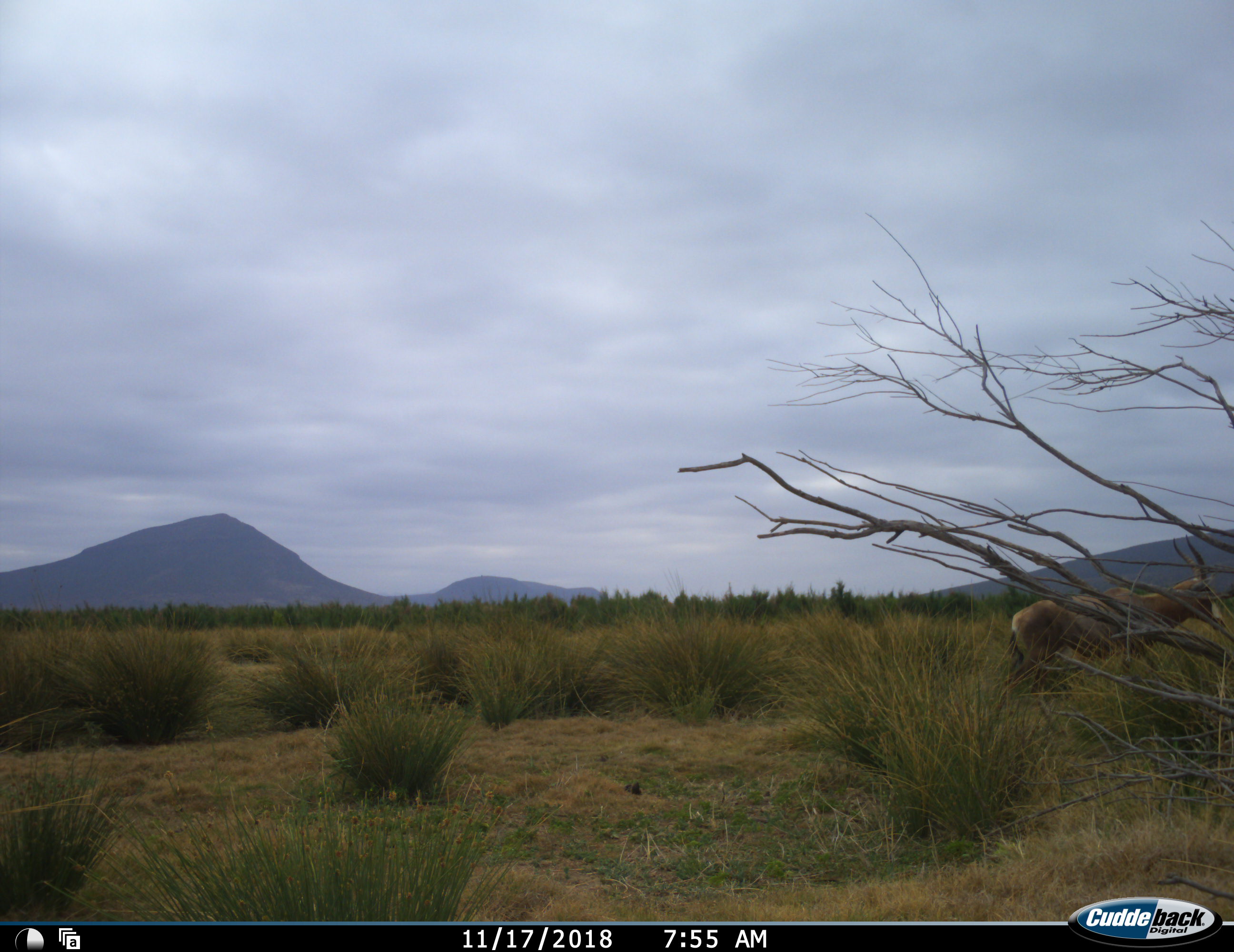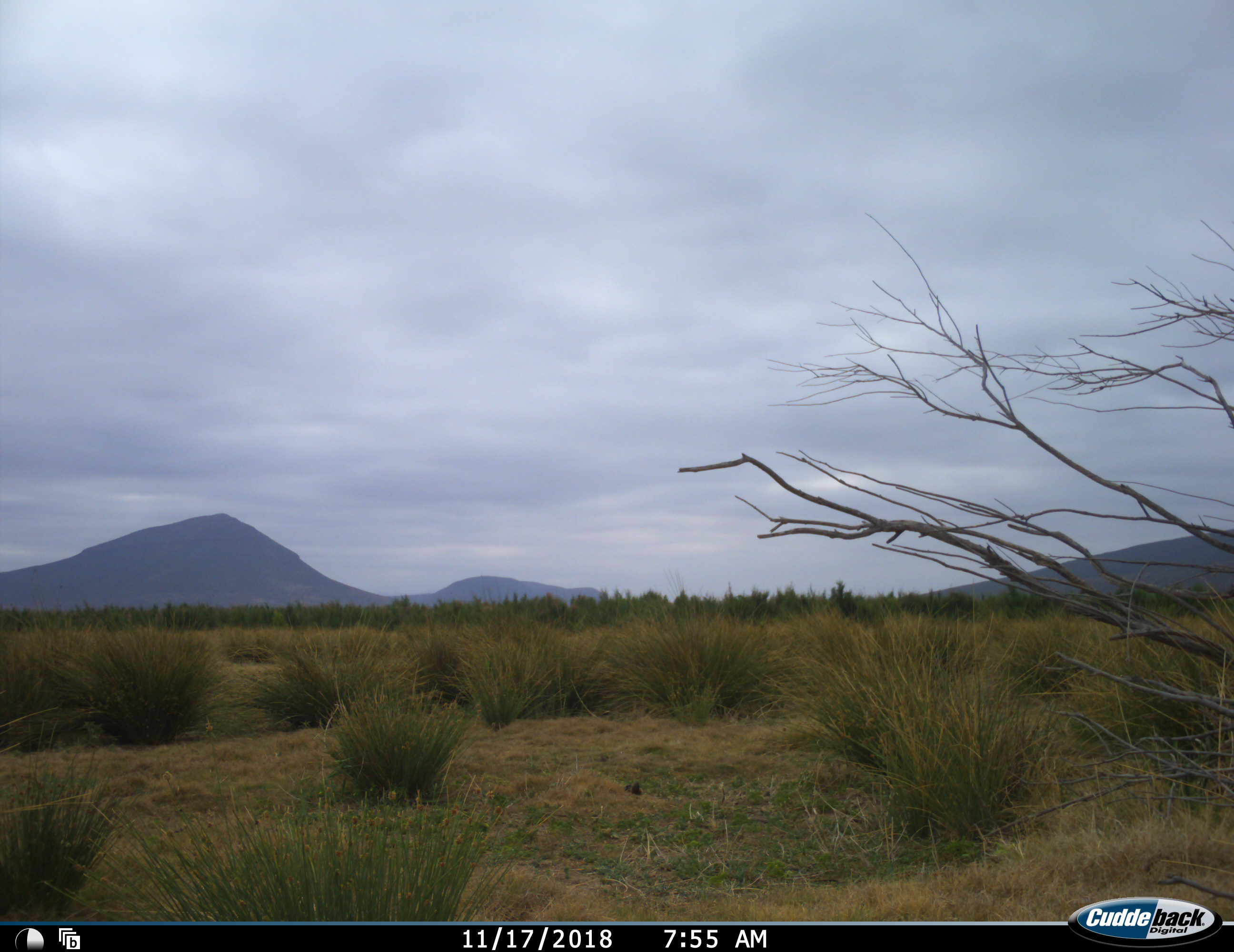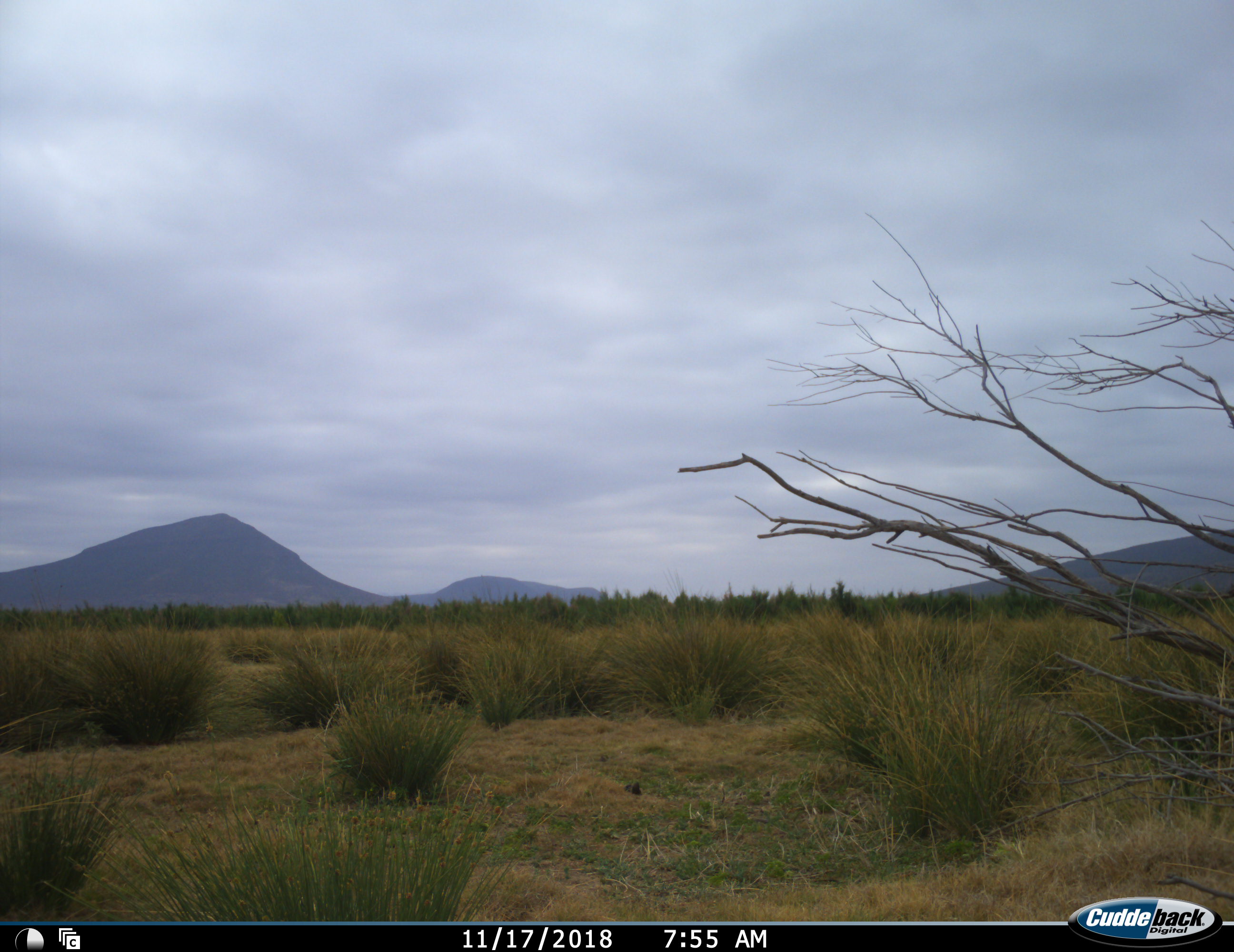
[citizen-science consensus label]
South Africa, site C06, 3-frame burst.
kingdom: Animalia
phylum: Chordata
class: Mammalia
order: Artiodactyla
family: Bovidae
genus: Damaliscus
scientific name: Damaliscus pygargus phillipsi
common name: blesbok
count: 1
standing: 12%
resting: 0%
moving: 100%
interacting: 0%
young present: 0%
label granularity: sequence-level